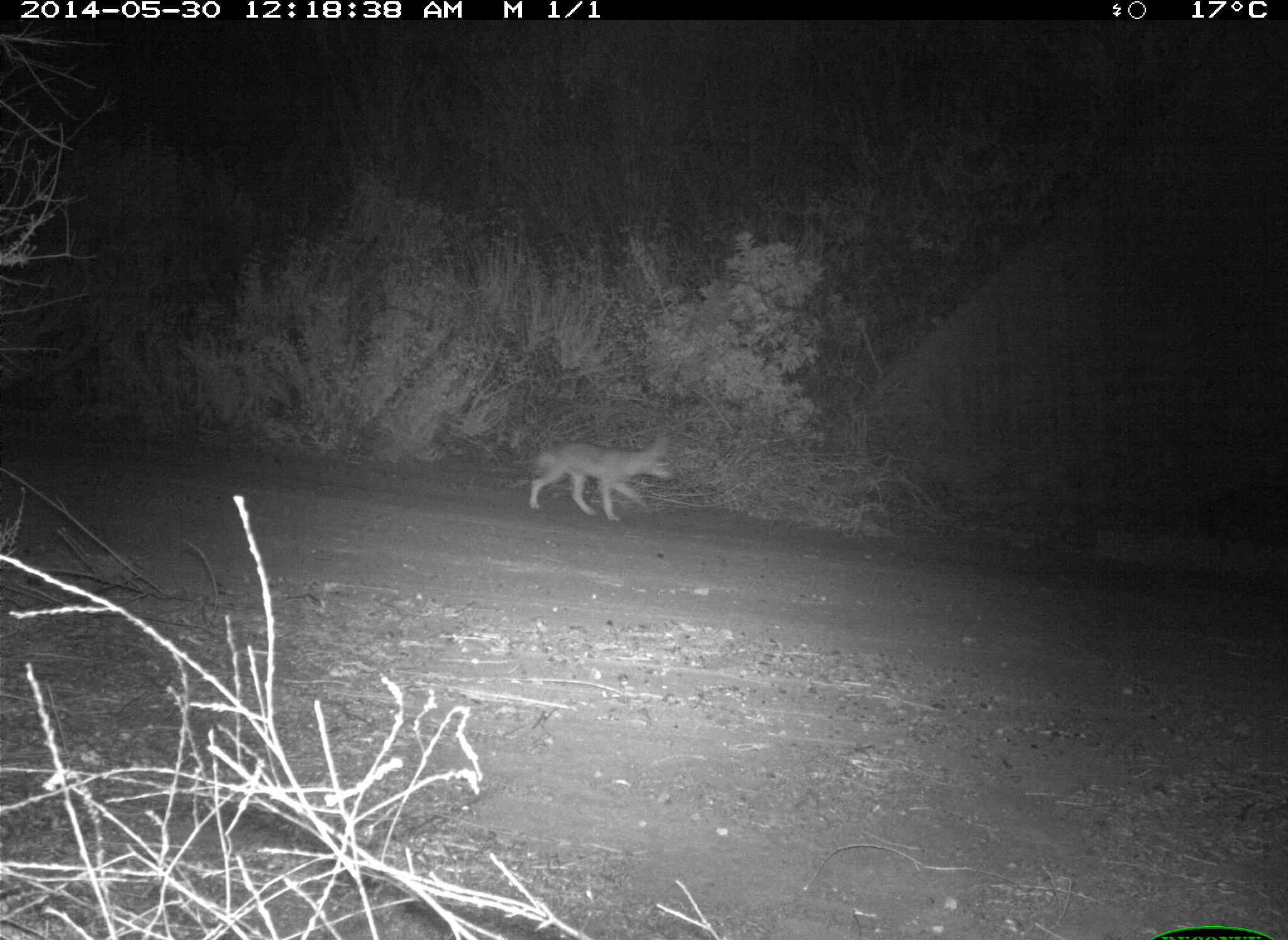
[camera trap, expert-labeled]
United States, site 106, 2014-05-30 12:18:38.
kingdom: Animalia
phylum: Chordata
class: Mammalia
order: Carnivora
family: Canidae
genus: Canis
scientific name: Canis latrans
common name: coyote